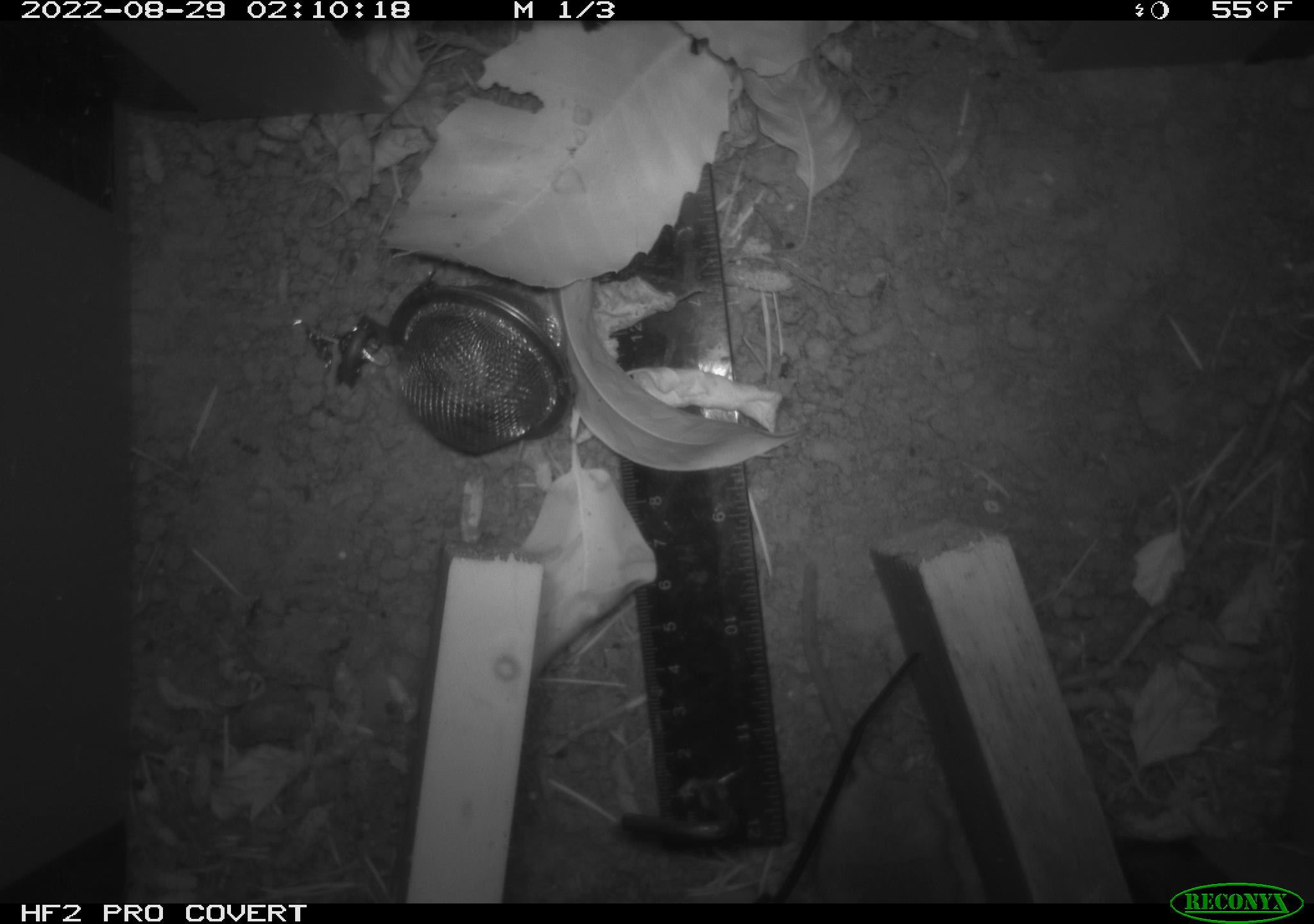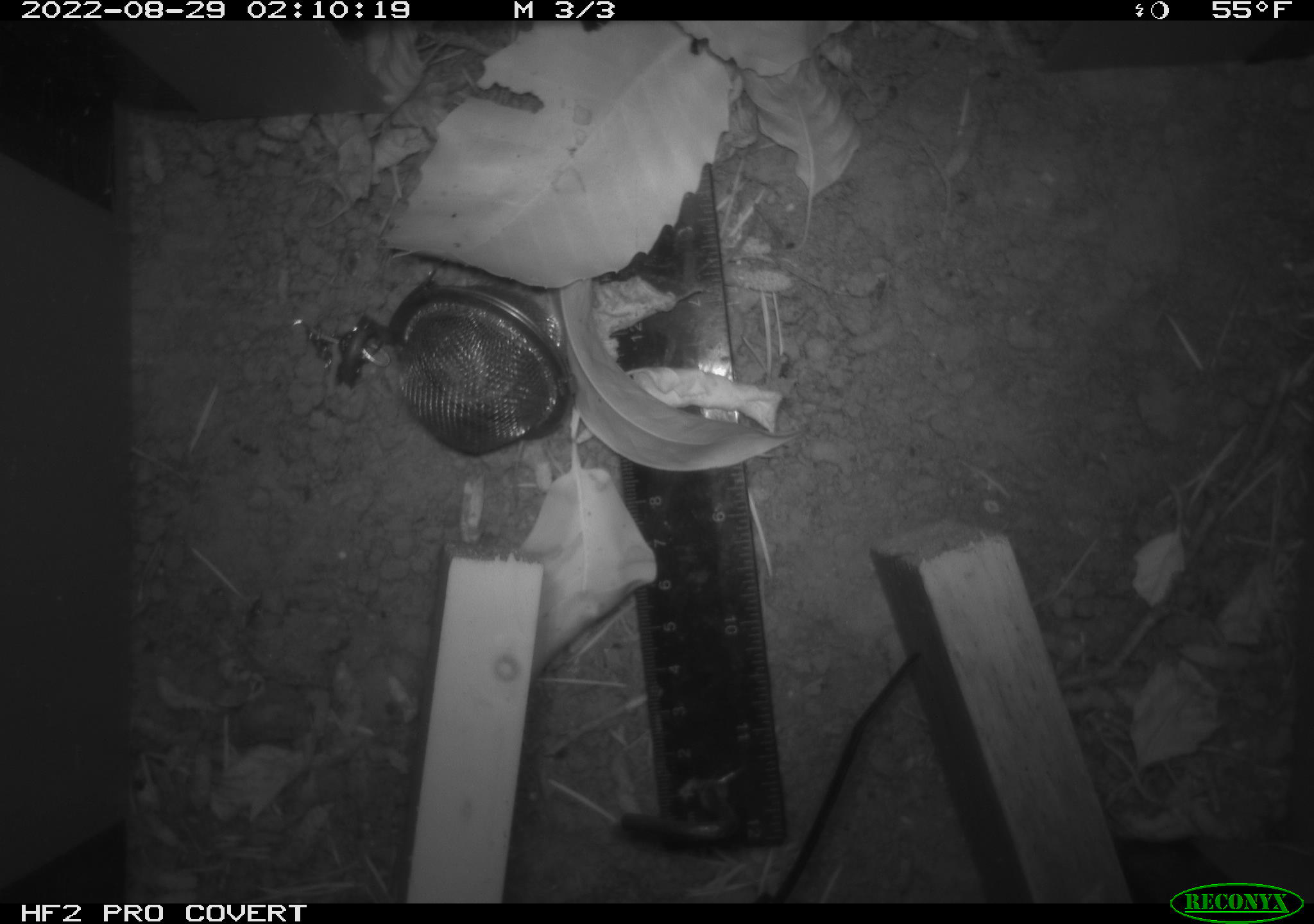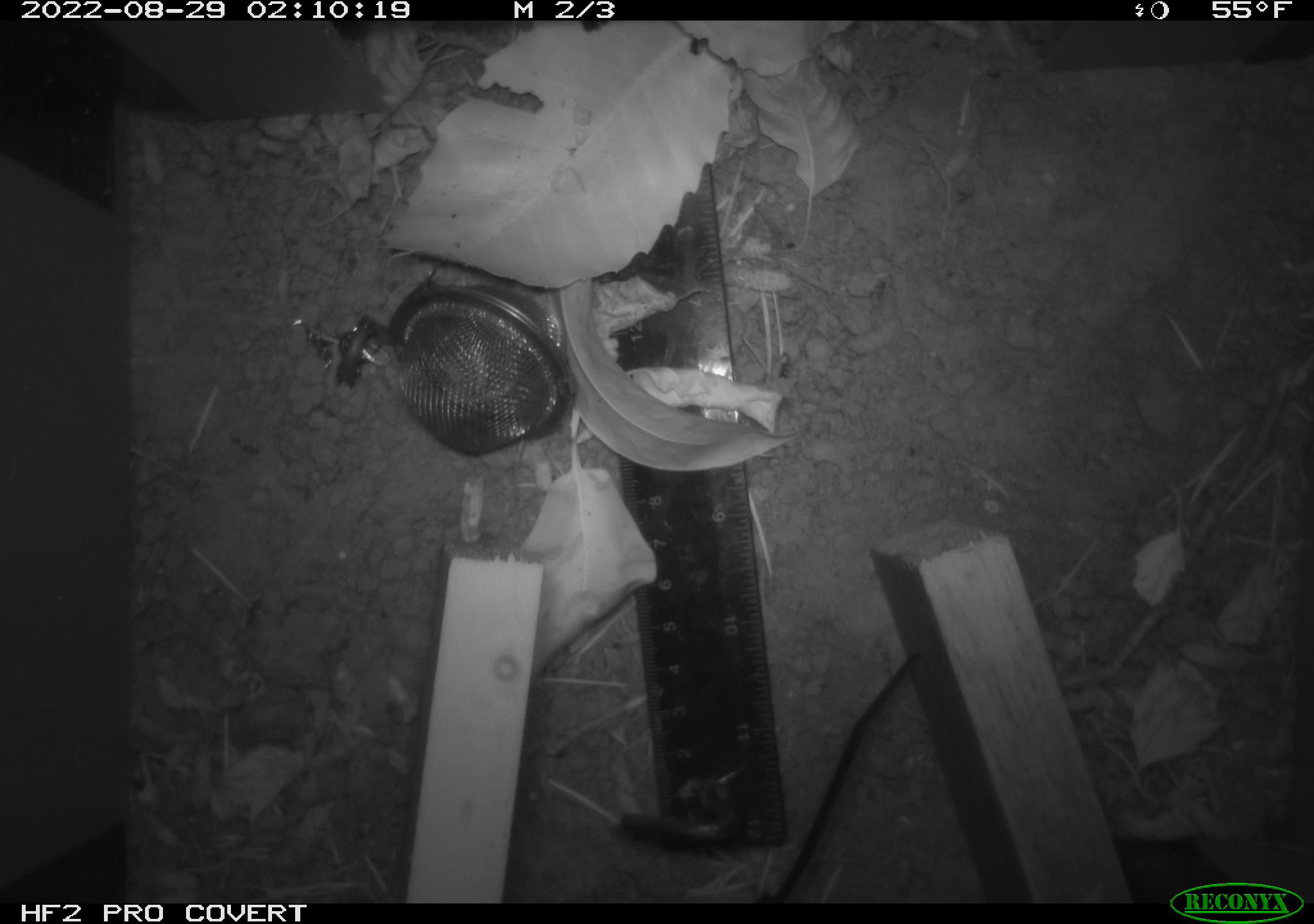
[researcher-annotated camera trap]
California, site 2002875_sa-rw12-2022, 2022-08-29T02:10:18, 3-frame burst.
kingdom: Animalia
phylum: Chordata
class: Mammalia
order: Rodentia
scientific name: Rodentia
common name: rodent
Rodent (Rodentia).